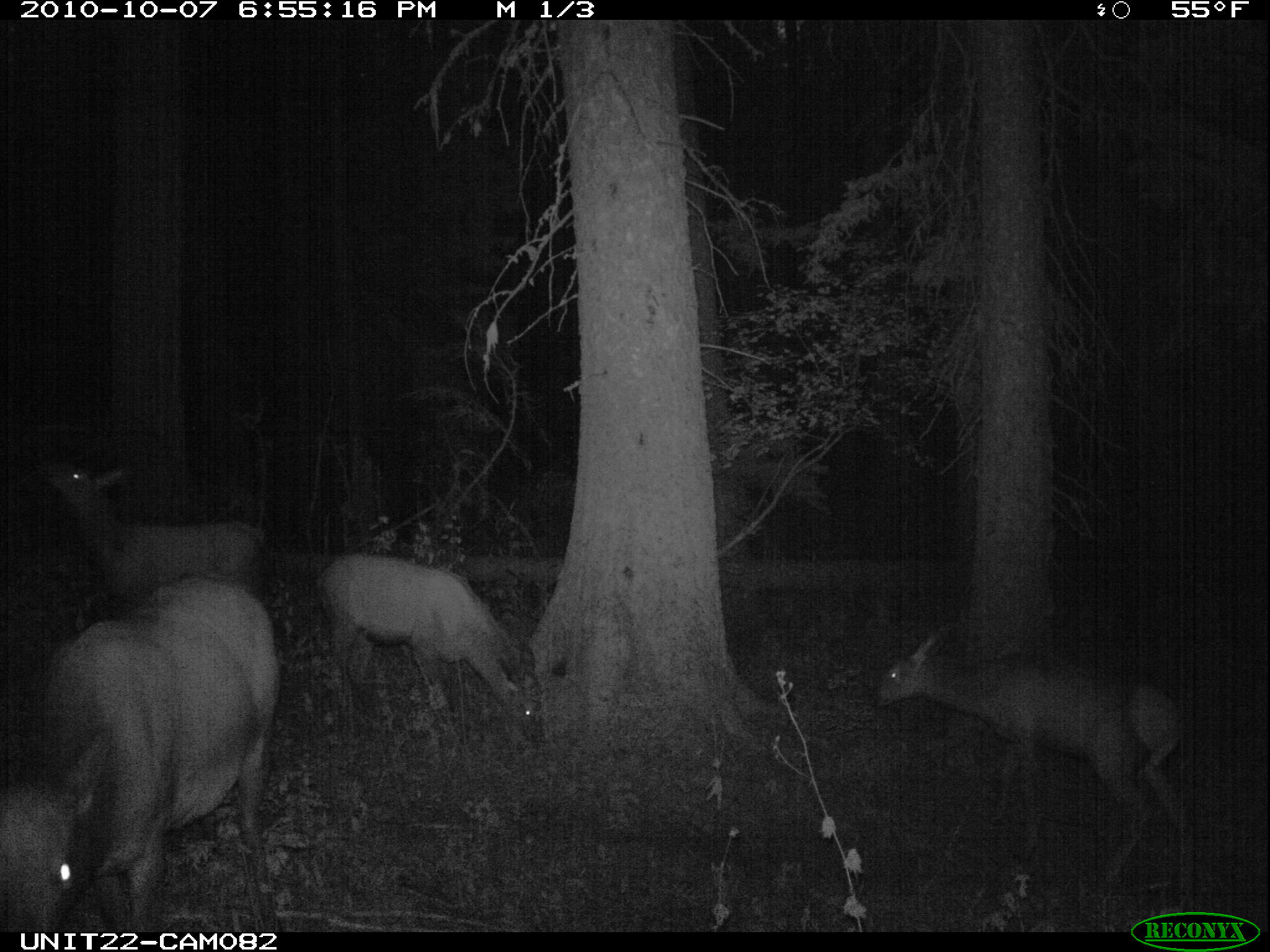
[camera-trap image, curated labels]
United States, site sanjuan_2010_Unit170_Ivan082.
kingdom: Animalia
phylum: Chordata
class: Mammalia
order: Artiodactyla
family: Cervidae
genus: Cervus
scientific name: Cervus elaphus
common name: red deer